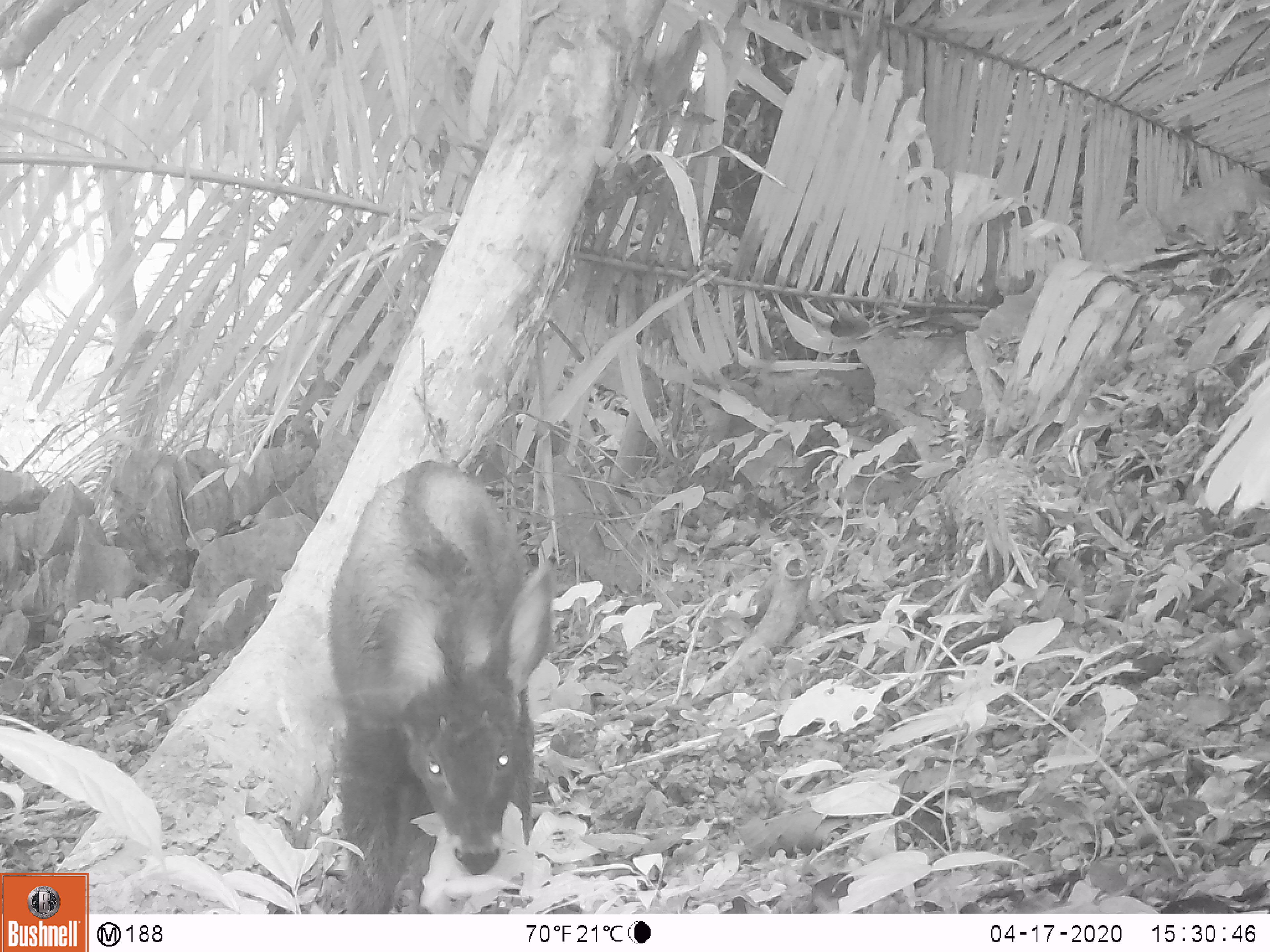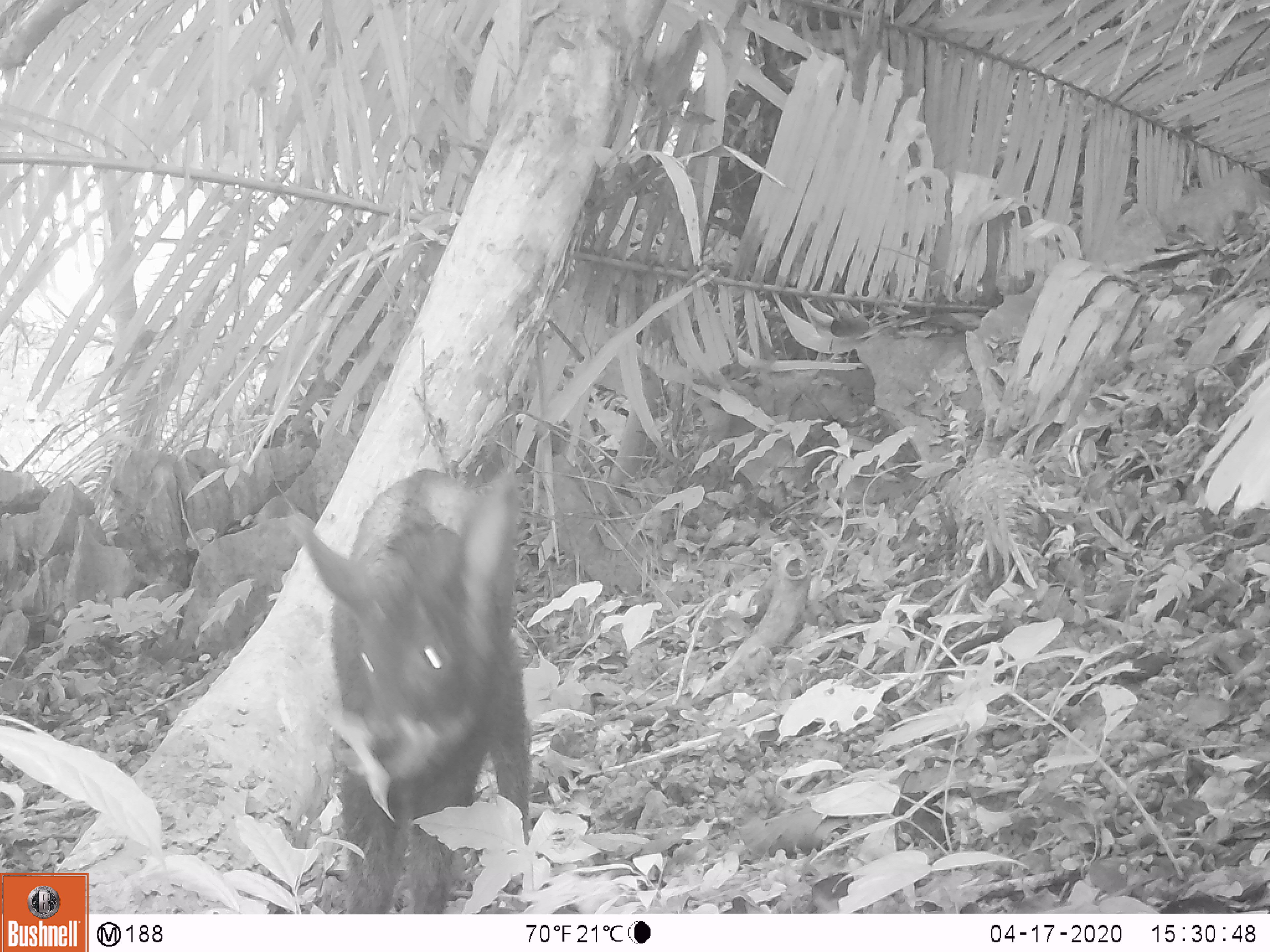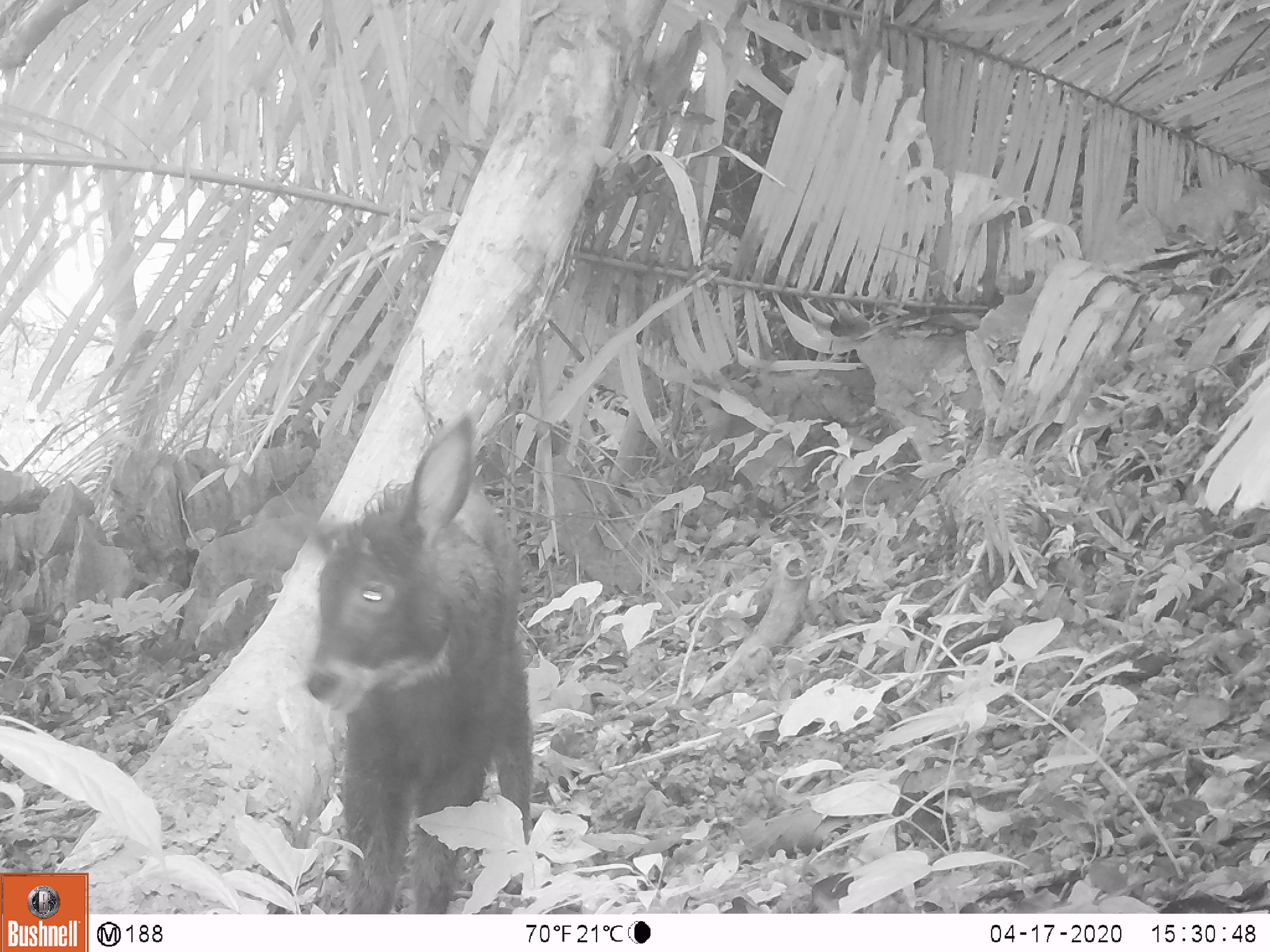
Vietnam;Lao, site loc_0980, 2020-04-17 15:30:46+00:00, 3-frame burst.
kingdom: Animalia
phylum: Chordata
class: Mammalia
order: Artiodactyla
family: Bovidae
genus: Capricornis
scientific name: Capricornis sumatraensis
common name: chinese serow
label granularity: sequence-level